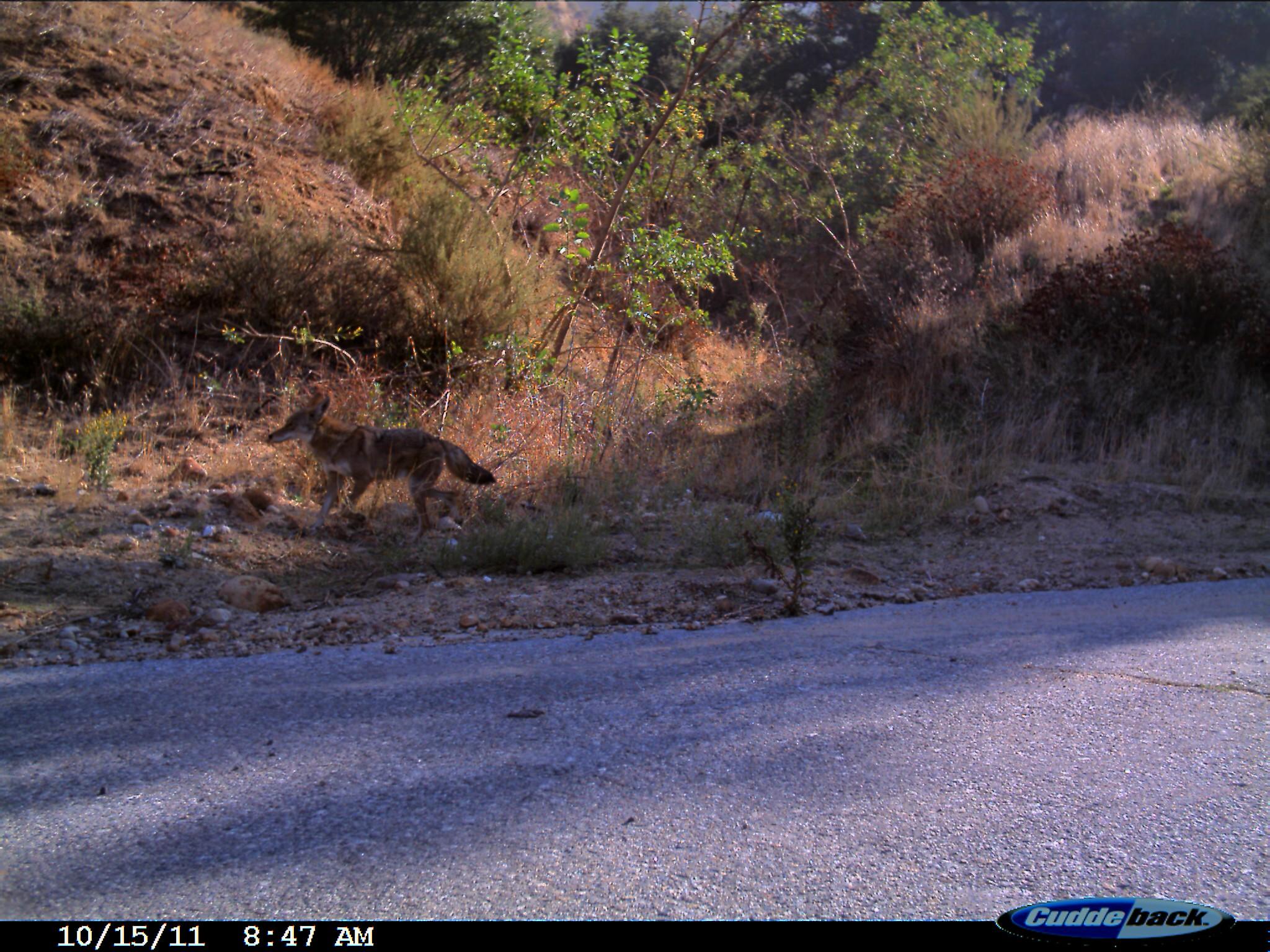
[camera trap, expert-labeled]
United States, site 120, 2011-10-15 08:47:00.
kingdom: Animalia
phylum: Chordata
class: Mammalia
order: Carnivora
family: Canidae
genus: Canis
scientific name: Canis latrans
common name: coyote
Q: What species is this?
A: Coyote (Canis latrans).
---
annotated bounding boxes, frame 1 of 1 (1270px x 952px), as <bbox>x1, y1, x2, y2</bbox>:
coyote: <bbox>264, 396, 500, 548</bbox>